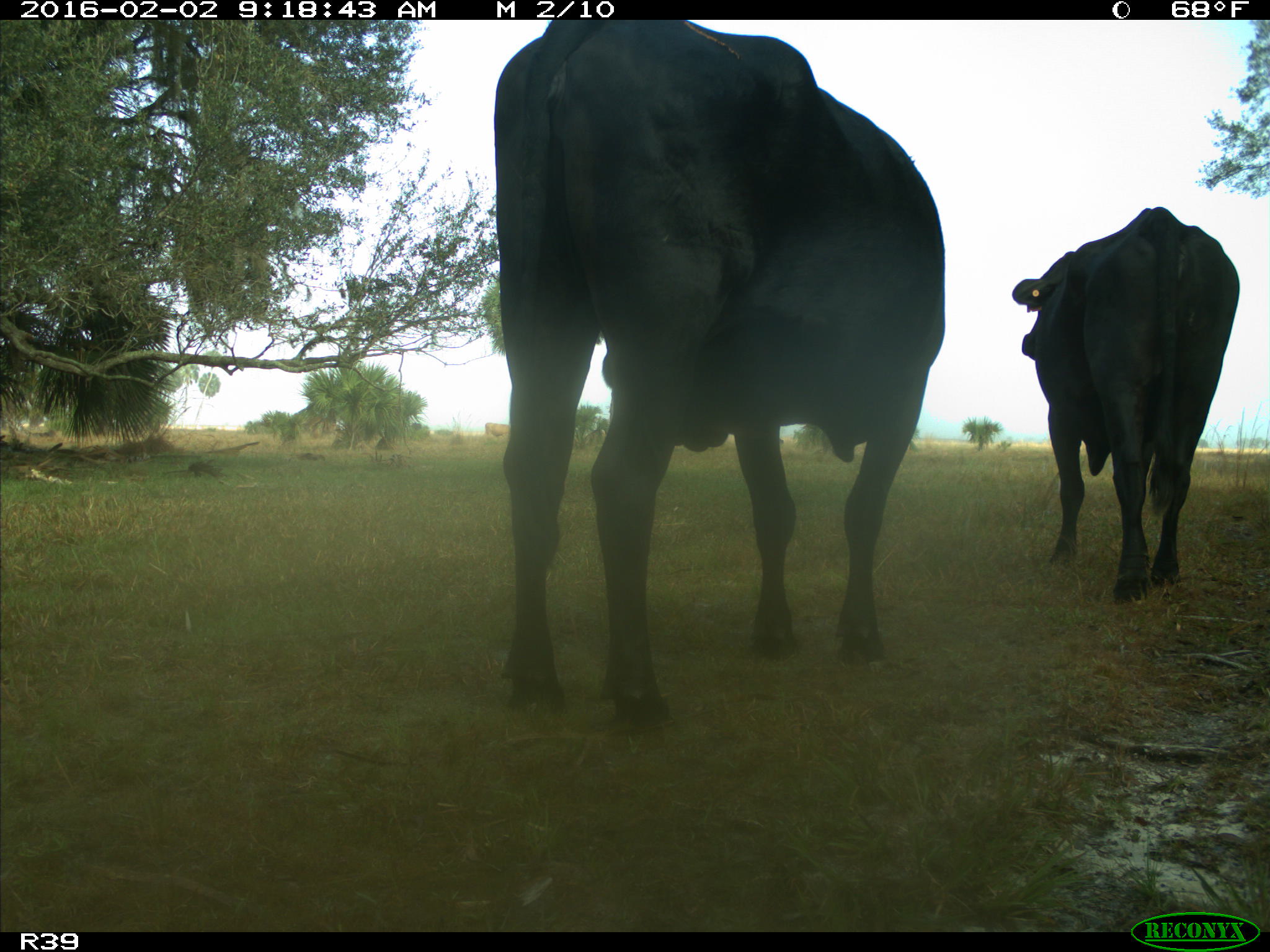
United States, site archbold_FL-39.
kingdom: Animalia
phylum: Chordata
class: Mammalia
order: Artiodactyla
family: Bovidae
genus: Bos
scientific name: Bos taurus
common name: domestic cow